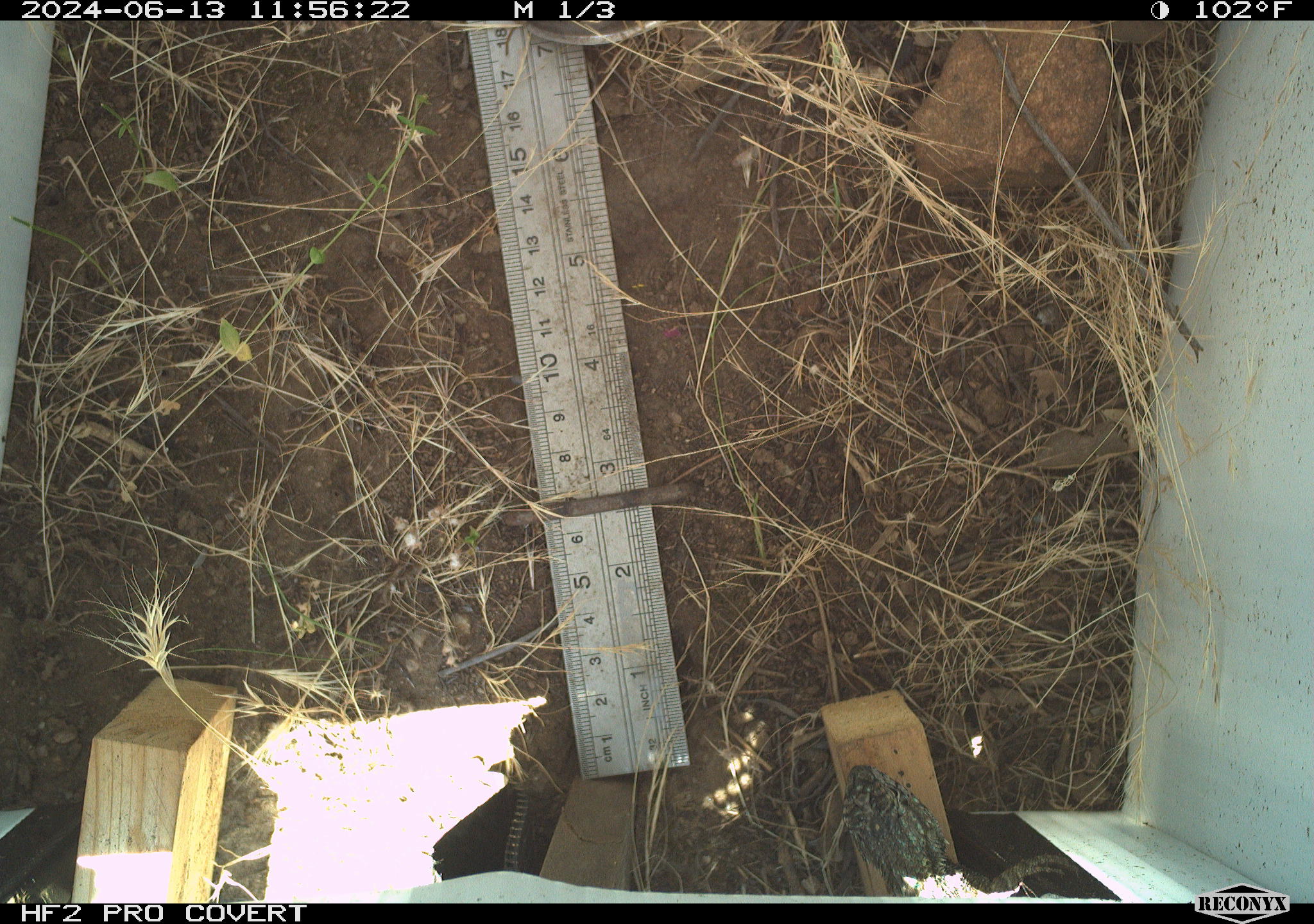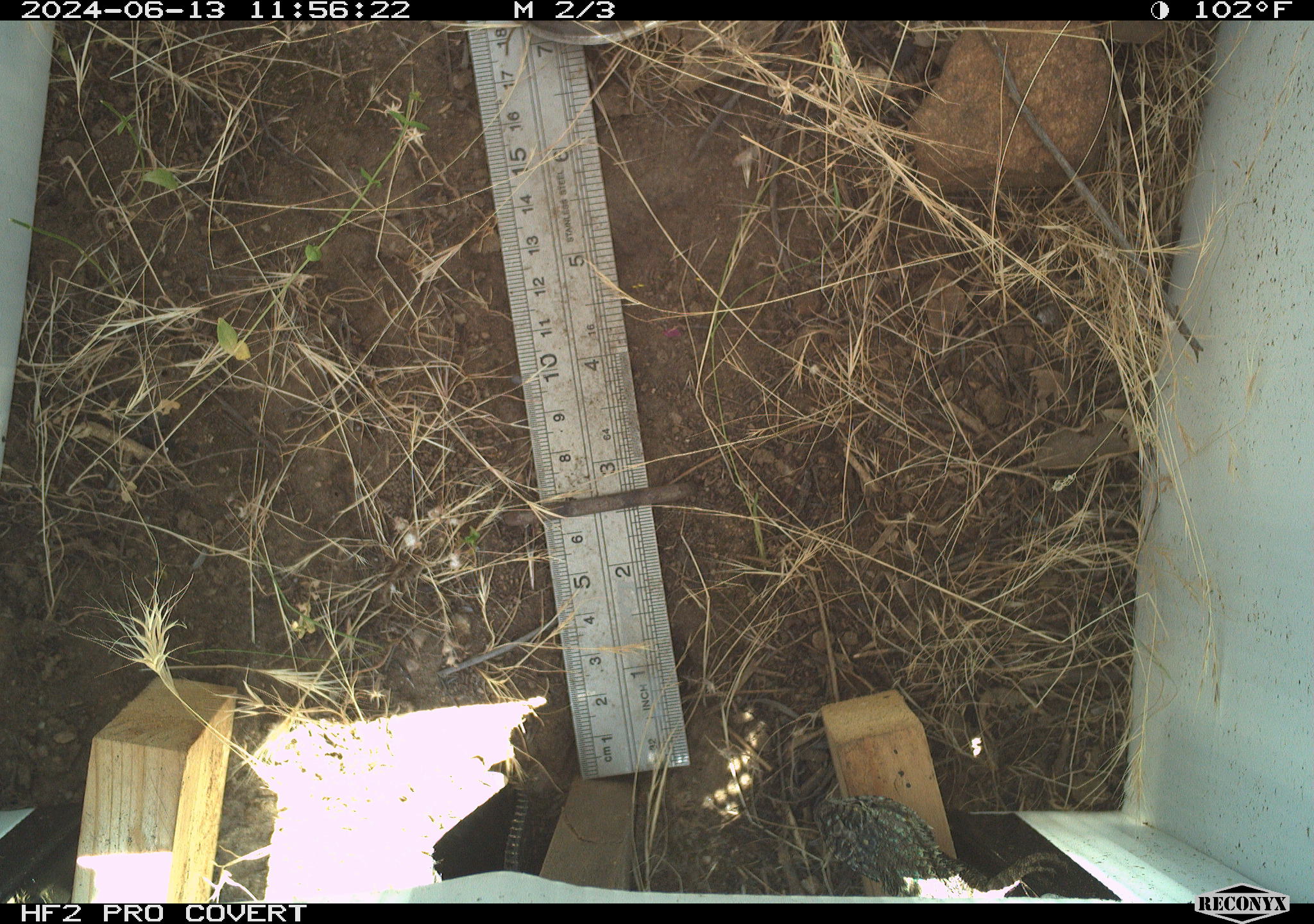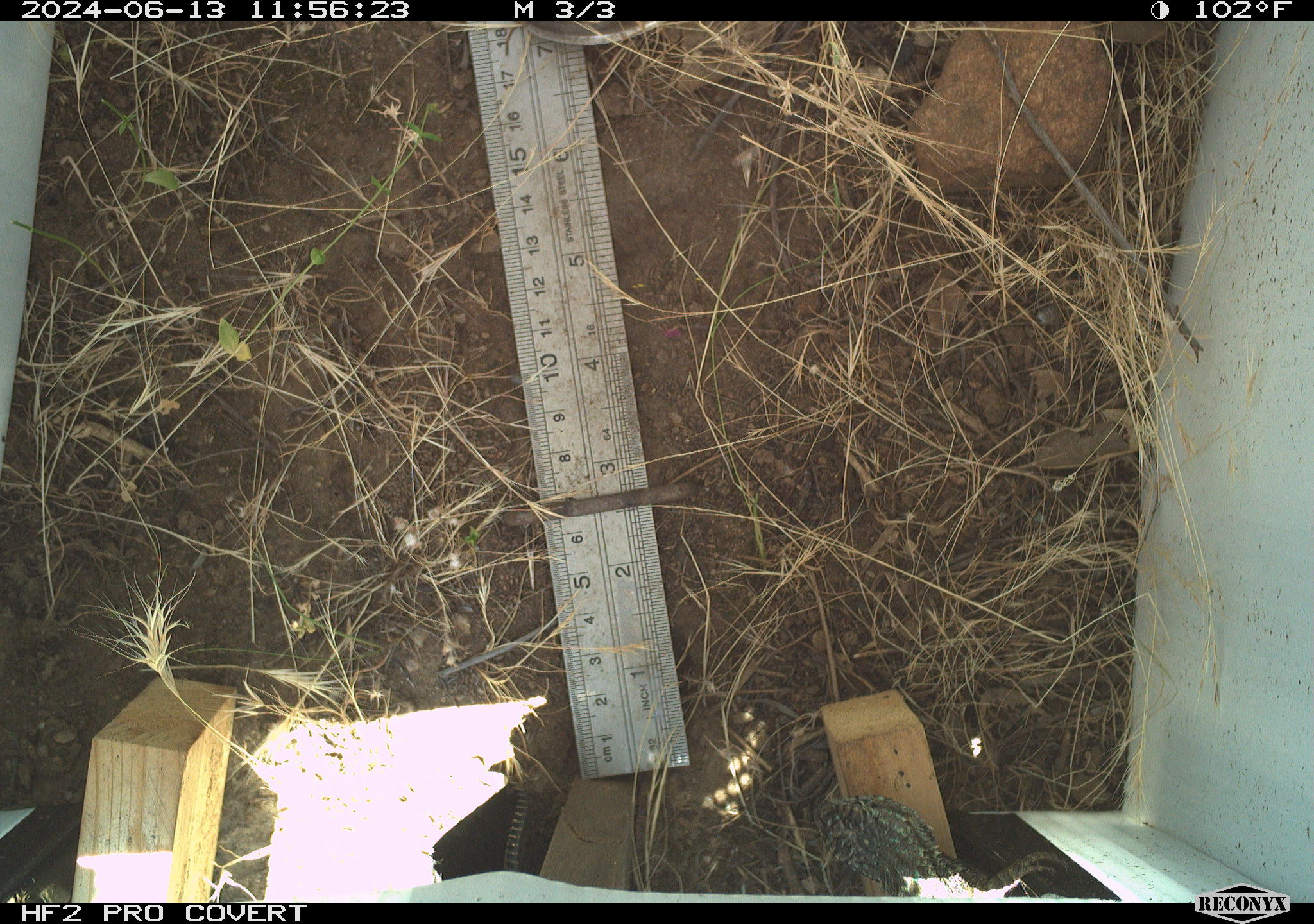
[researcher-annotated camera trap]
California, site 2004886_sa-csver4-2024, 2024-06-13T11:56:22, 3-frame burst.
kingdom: Animalia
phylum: Chordata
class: Reptilia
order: Squamata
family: Phrynosomatidae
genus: Sceloporus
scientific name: Sceloporus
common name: spiny lizards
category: sceloporus species